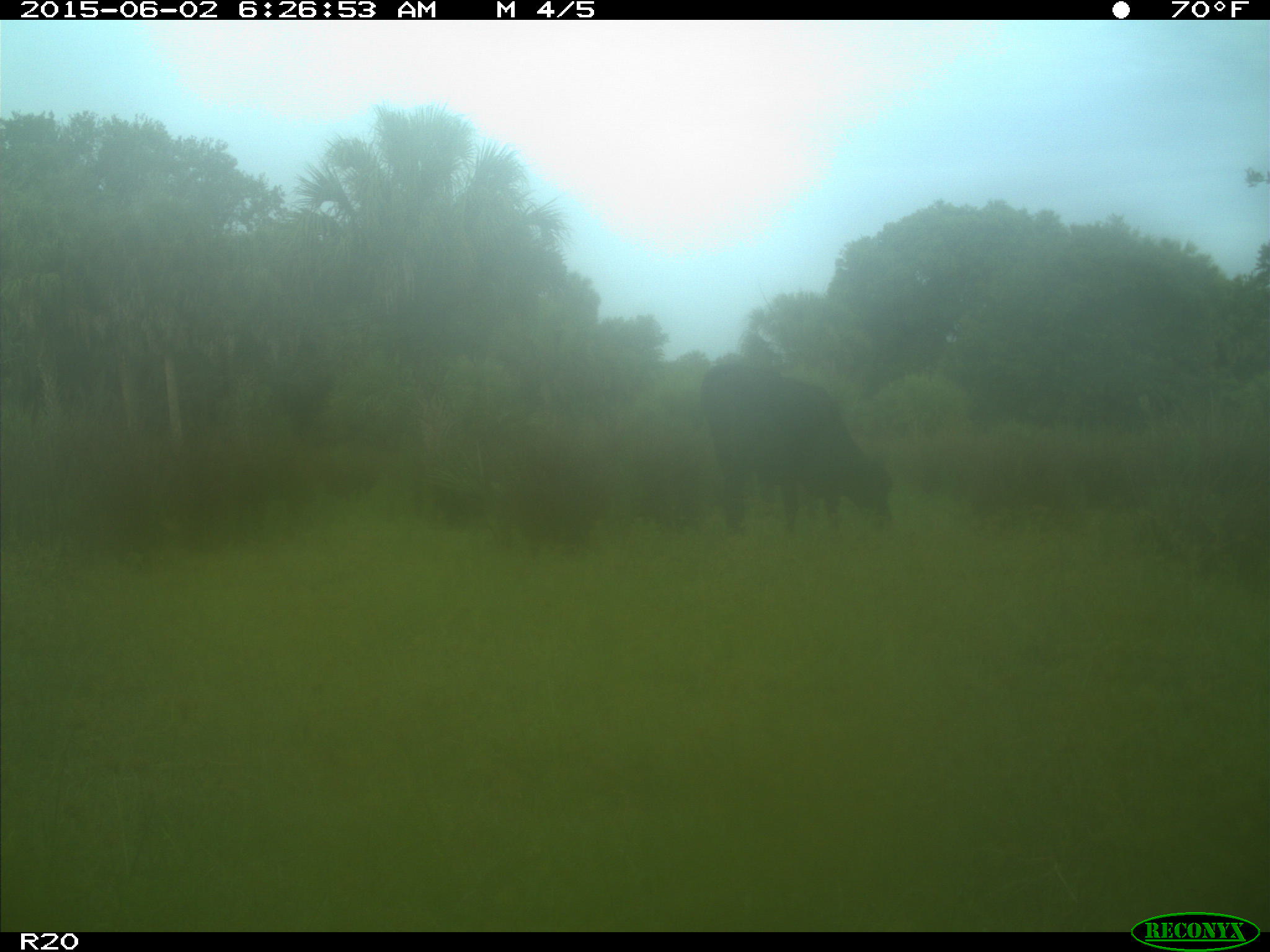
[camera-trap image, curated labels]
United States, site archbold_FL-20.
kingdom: Animalia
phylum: Chordata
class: Mammalia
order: Artiodactyla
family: Bovidae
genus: Bos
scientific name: Bos taurus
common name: domestic cow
Bos taurus (domestic cow).